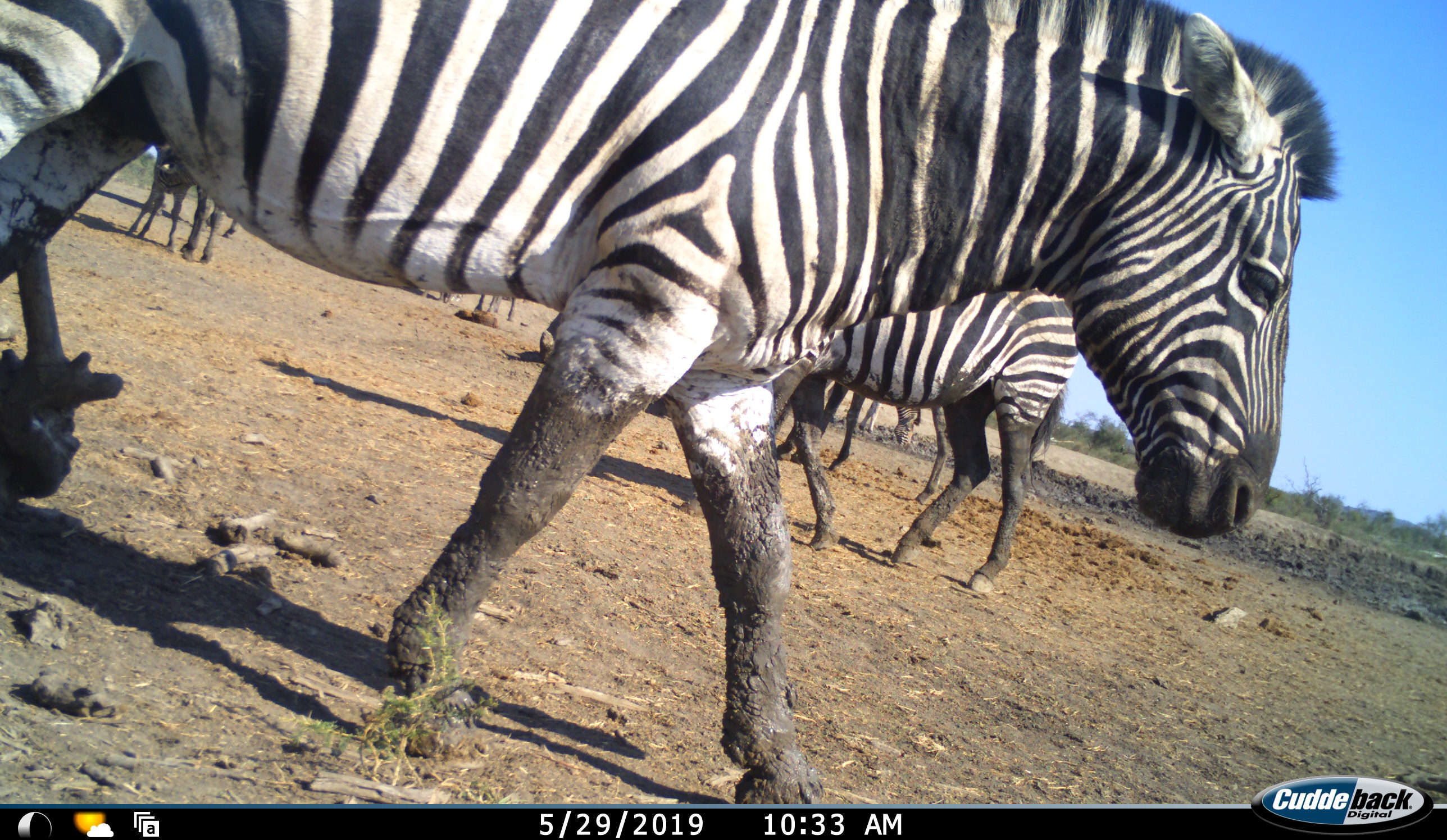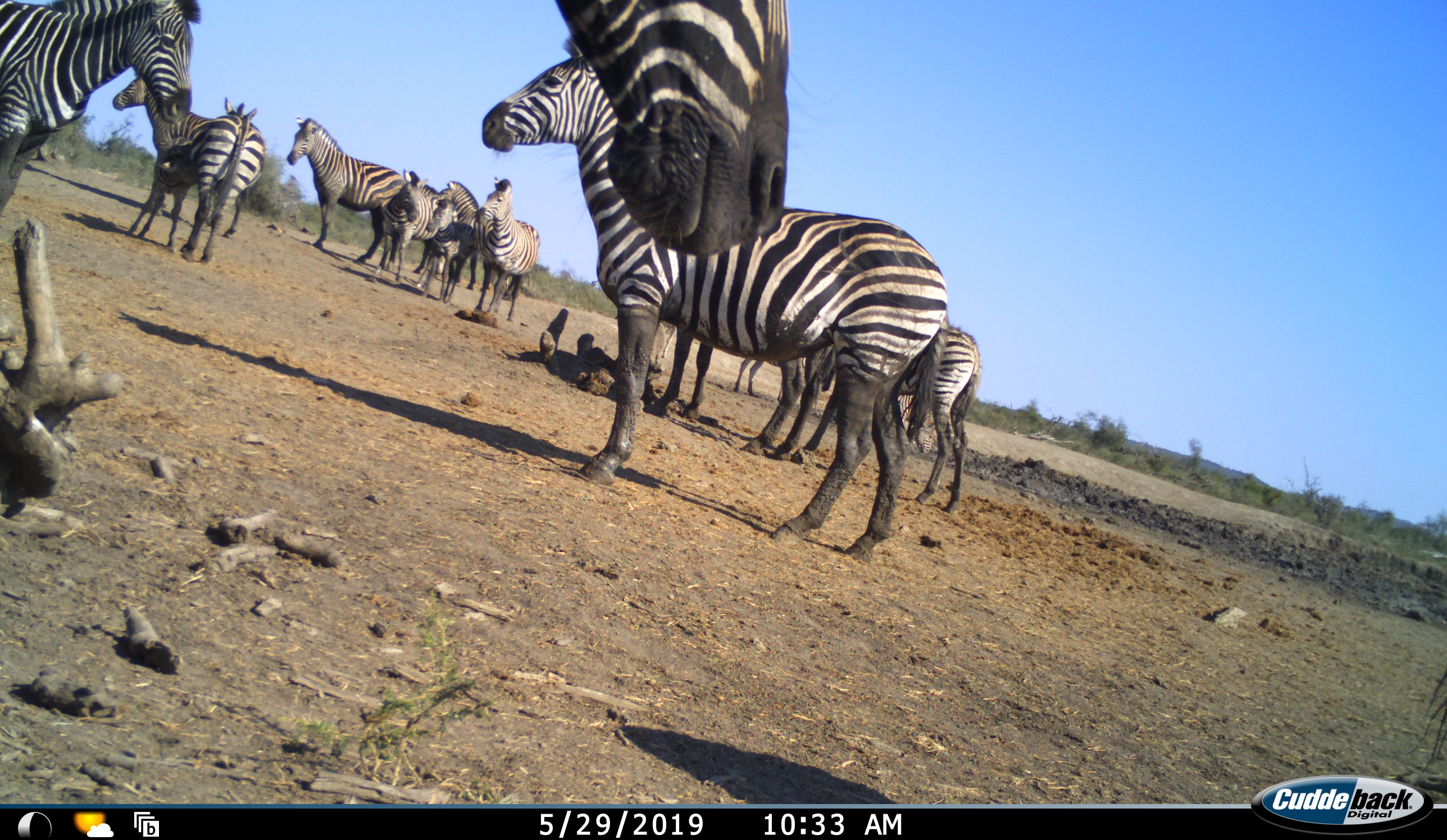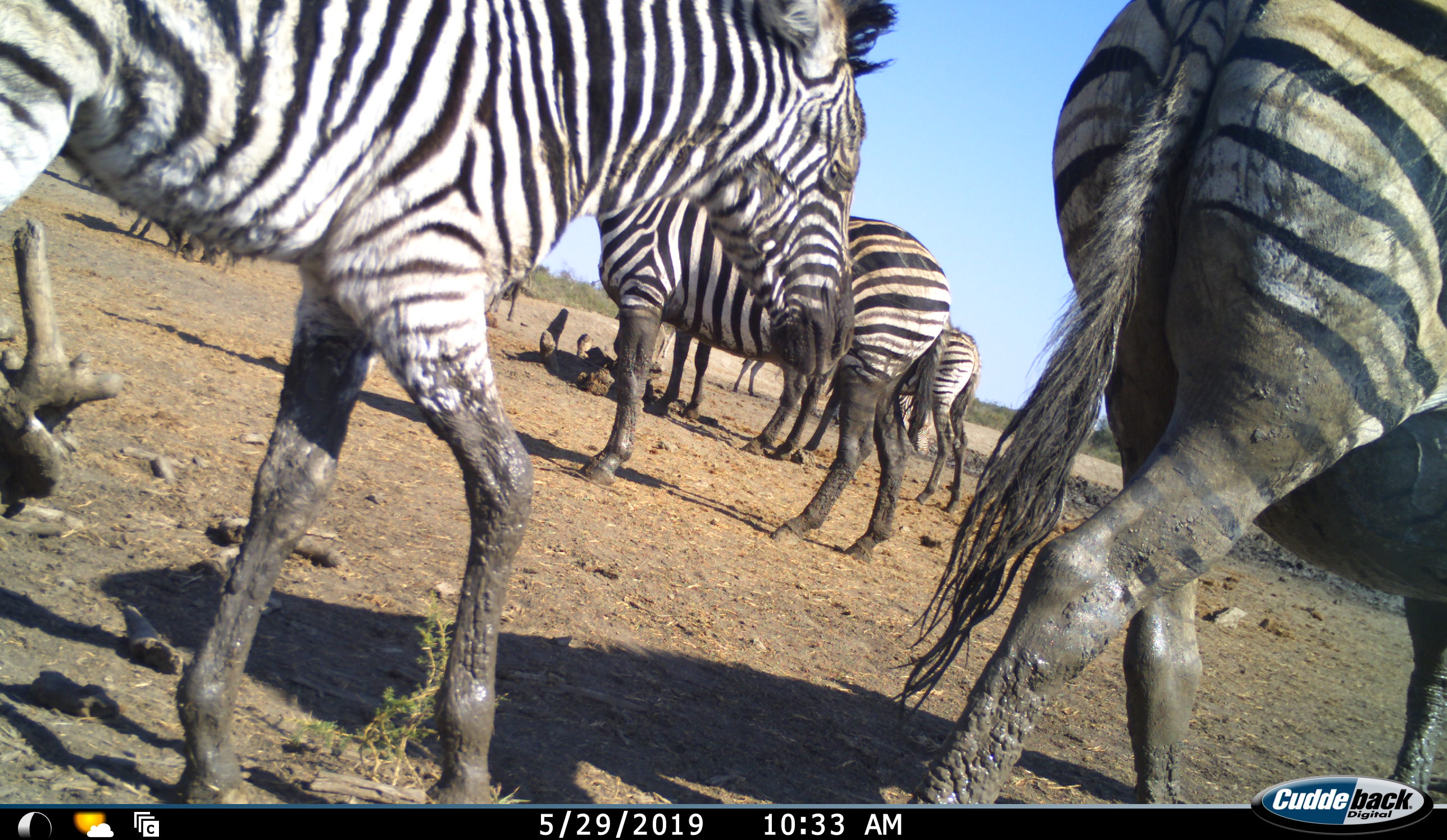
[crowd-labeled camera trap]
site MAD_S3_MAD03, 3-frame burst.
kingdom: Animalia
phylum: Chordata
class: Mammalia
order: Perissodactyla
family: Equidae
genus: Equus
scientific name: Equus quagga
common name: plains zebra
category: zebraplains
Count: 11-50.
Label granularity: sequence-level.